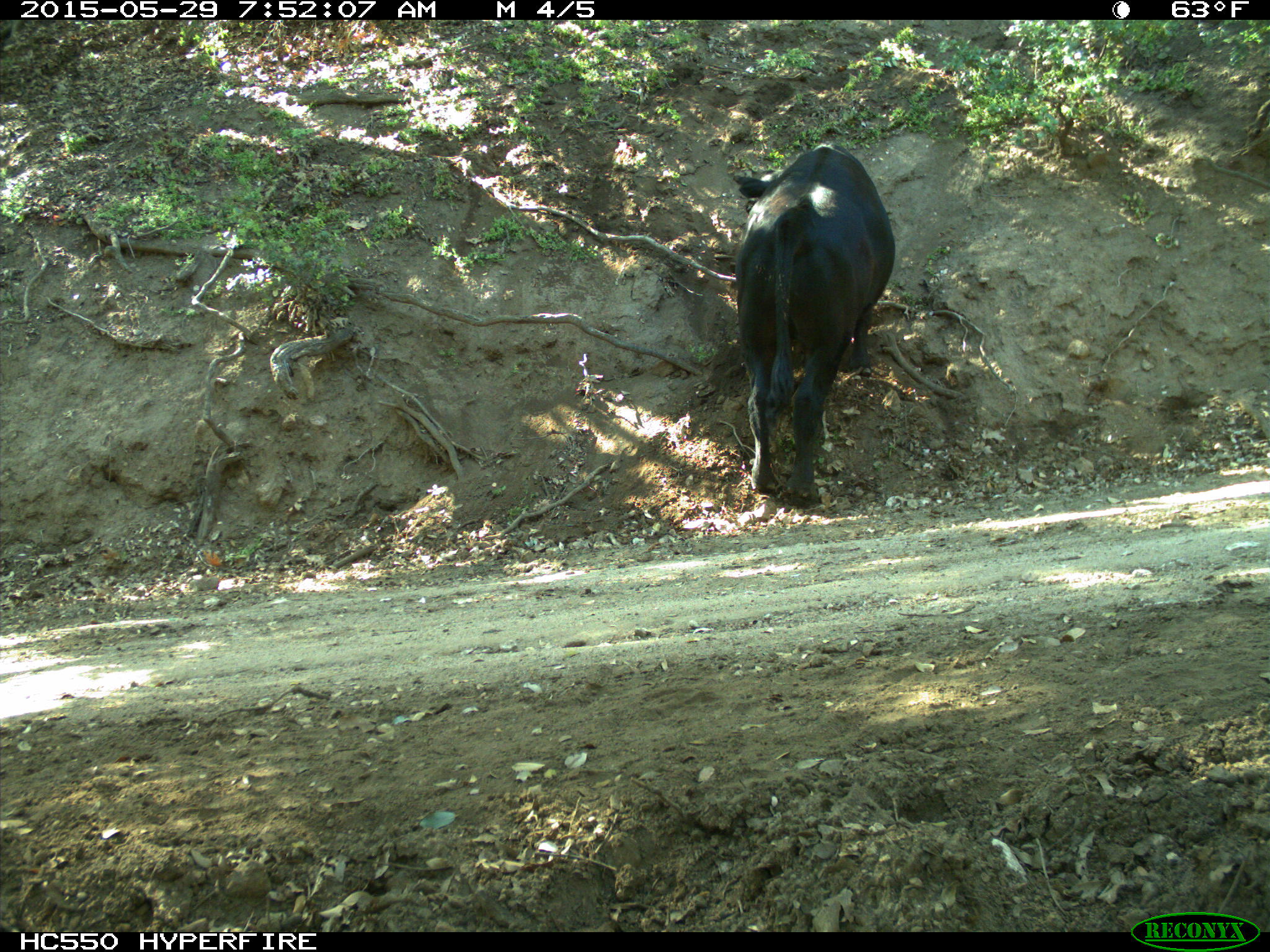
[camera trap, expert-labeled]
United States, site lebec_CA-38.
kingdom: Animalia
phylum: Chordata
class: Mammalia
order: Artiodactyla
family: Bovidae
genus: Bos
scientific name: Bos taurus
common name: domestic cow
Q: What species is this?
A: Bos taurus (domestic cow).